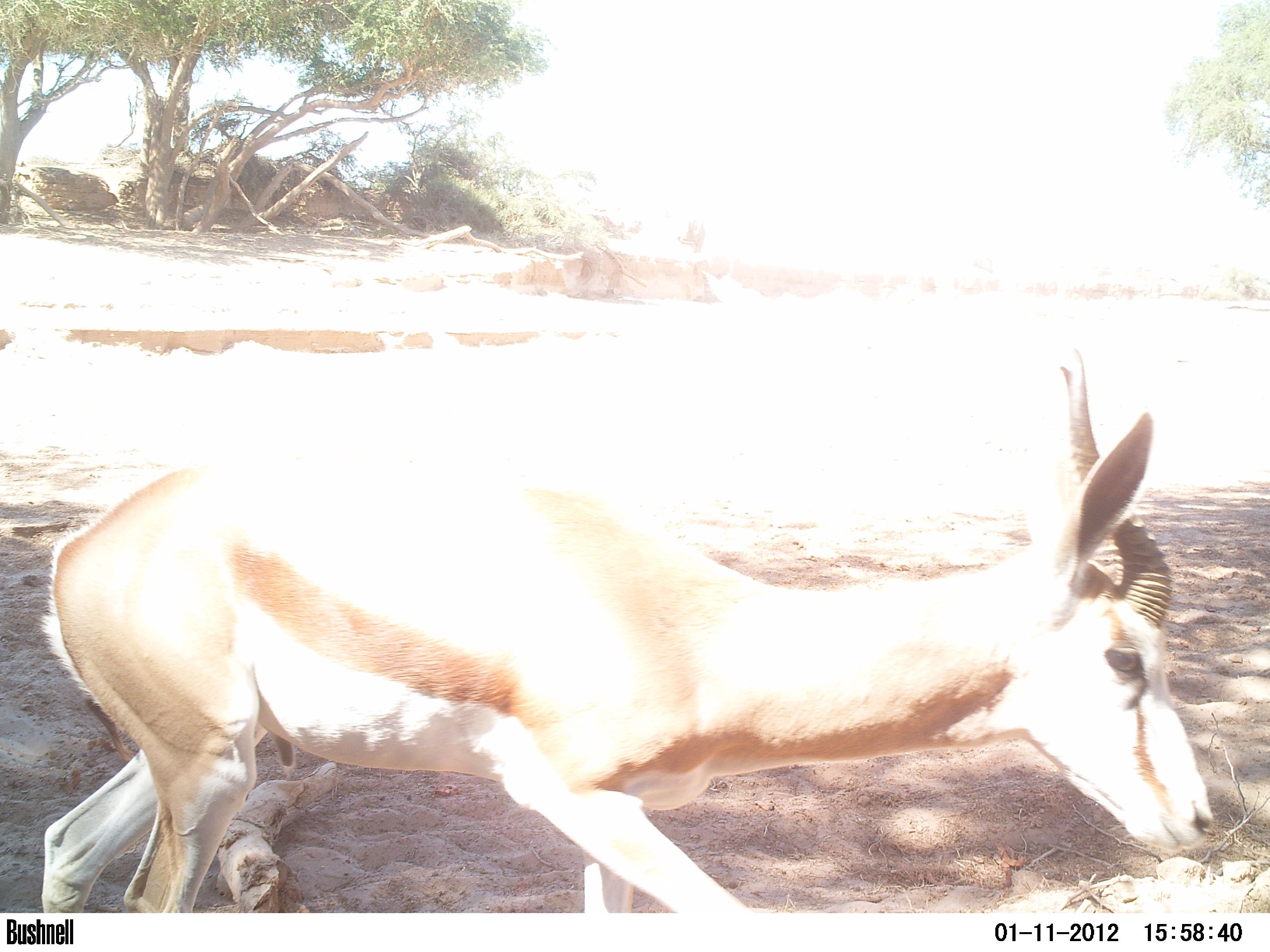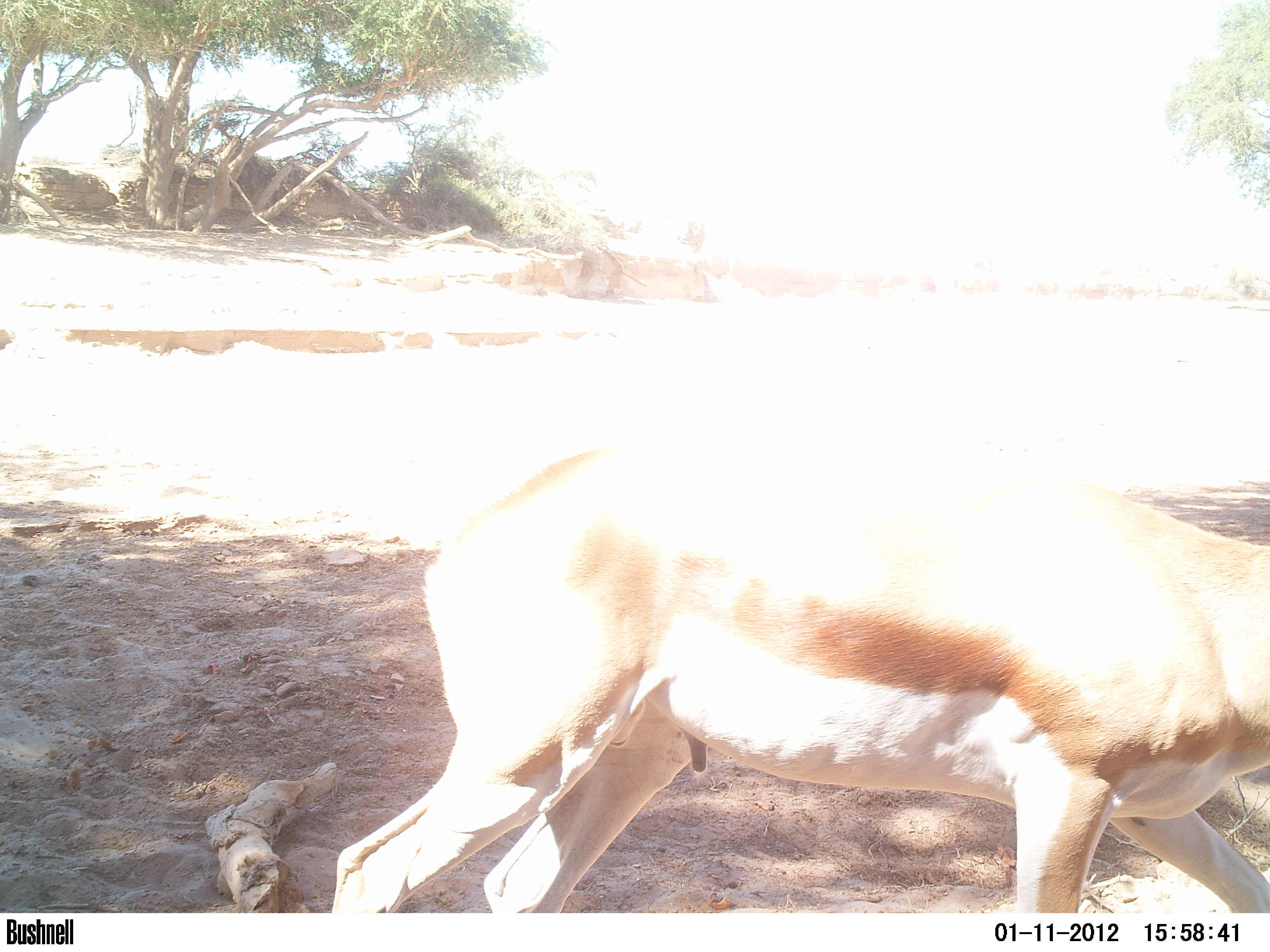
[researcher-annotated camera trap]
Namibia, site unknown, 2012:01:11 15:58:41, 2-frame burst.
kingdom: Animalia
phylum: Chordata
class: Mammalia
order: Artiodactyla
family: Bovidae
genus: Antidorcas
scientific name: Antidorcas marsupialis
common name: springbok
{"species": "Antidorcas marsupialis (springbok)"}